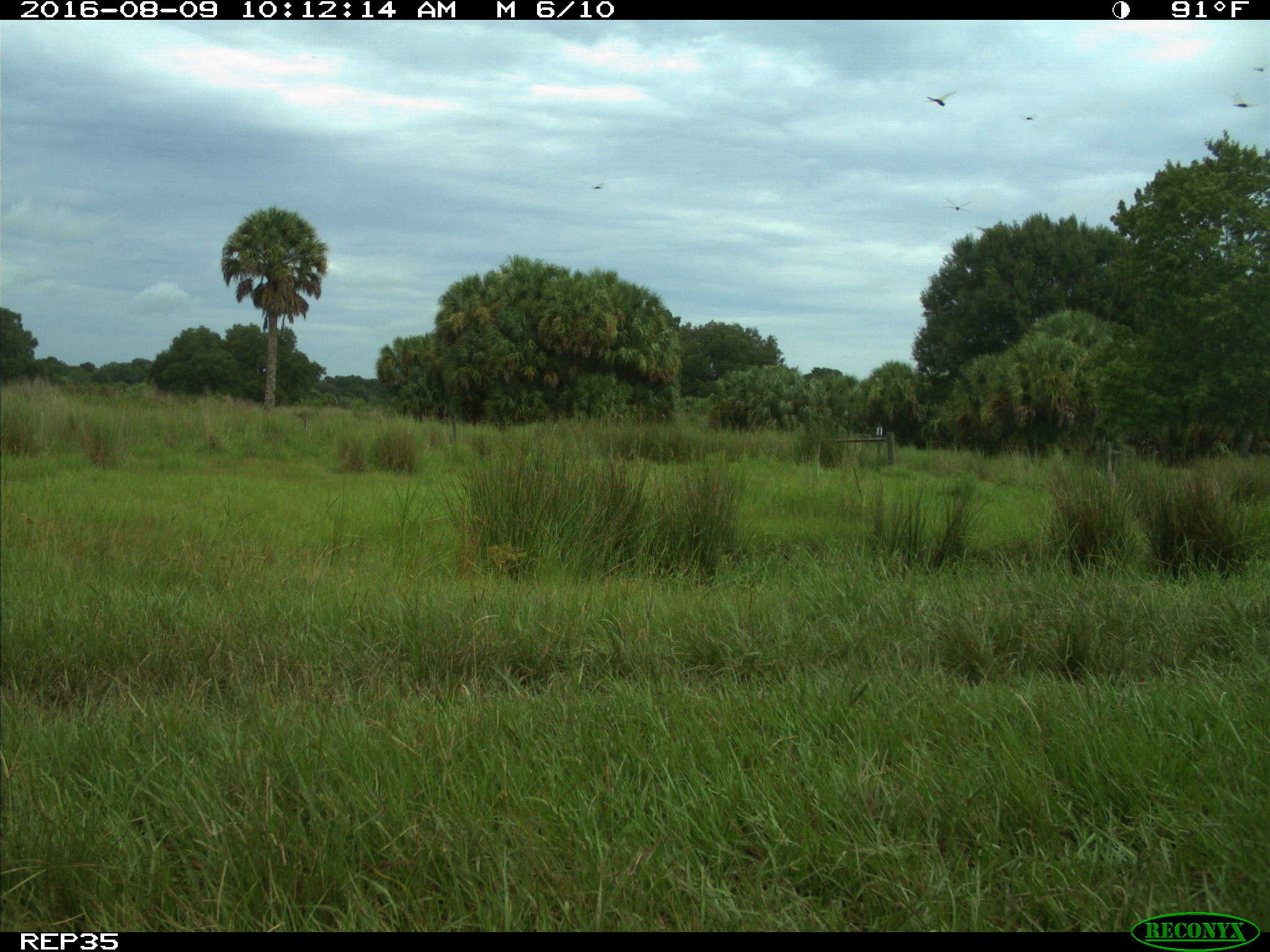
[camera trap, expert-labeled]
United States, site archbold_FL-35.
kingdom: Animalia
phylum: Chordata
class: Mammalia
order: Artiodactyla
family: Bovidae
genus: Bos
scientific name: Bos taurus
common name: domestic cow